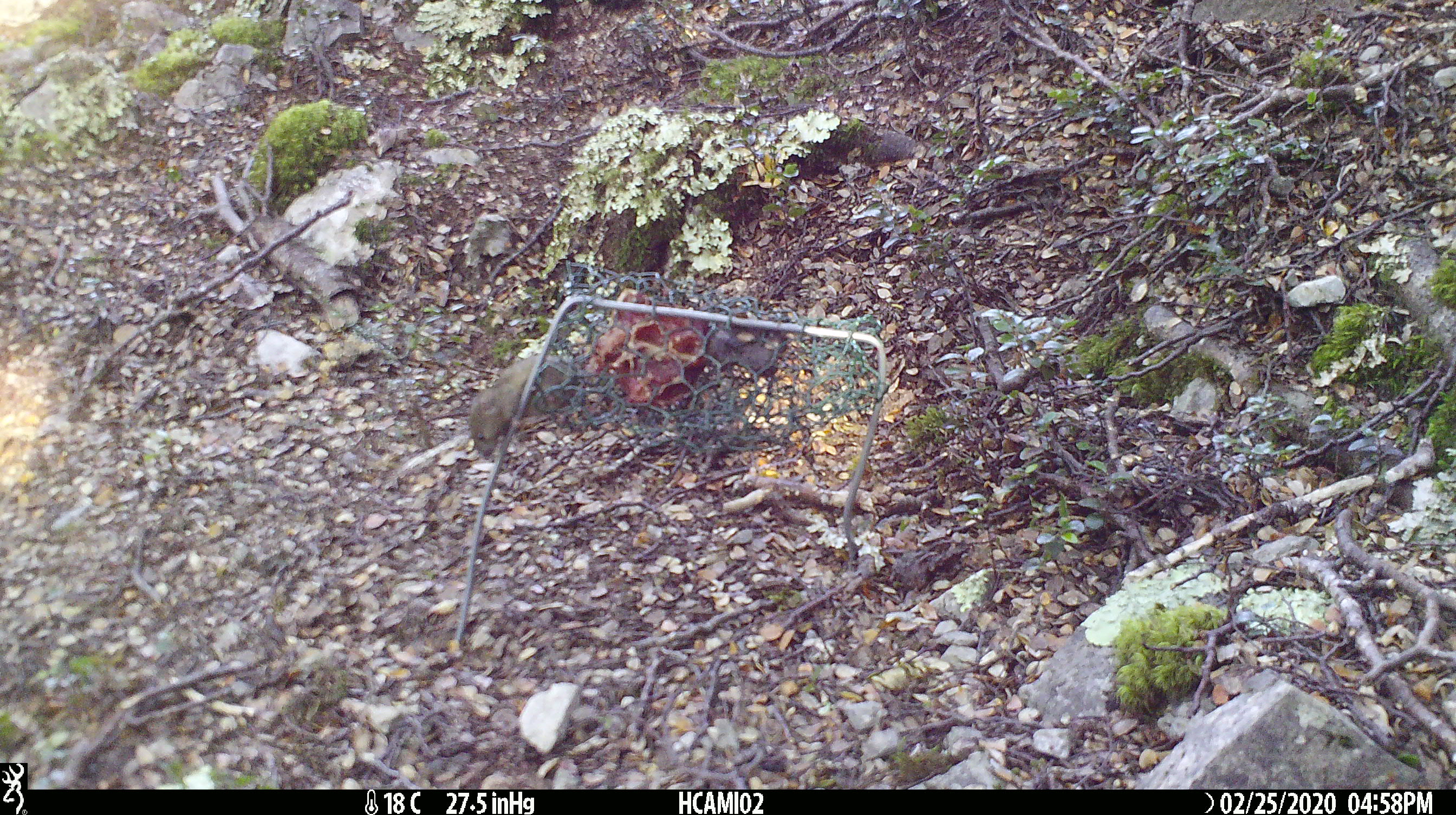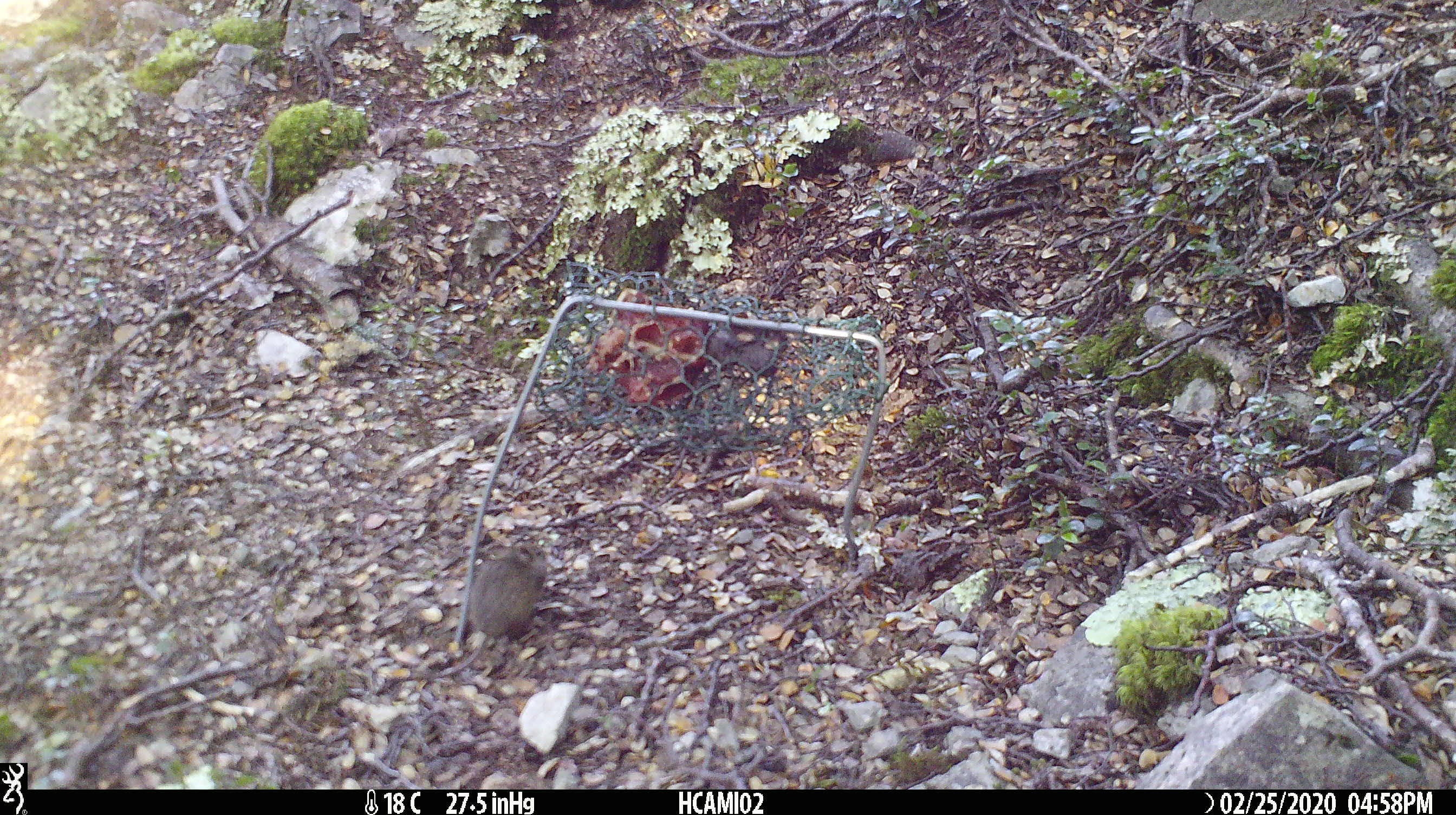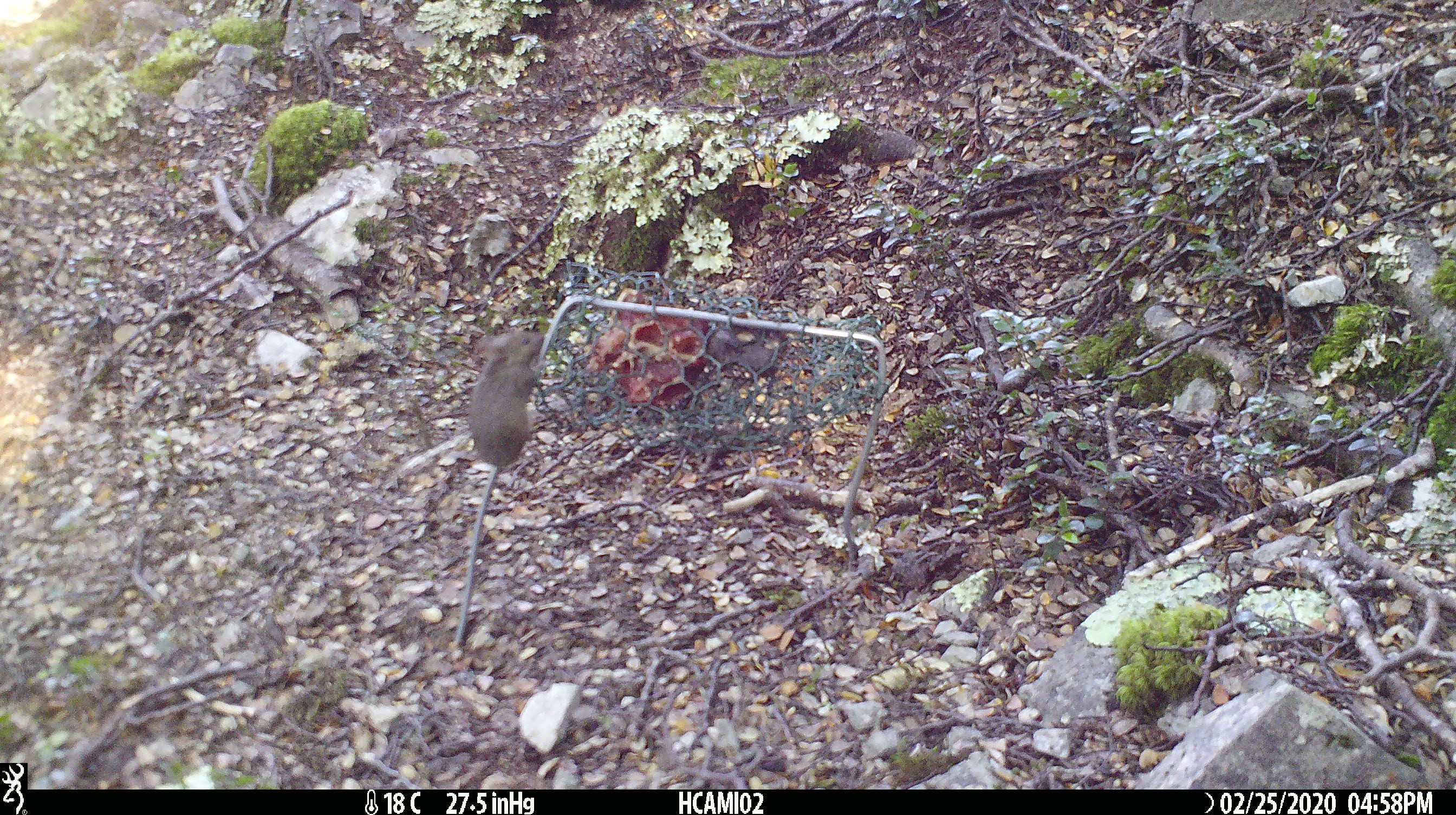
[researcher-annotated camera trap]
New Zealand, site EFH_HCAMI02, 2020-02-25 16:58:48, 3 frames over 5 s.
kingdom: Animalia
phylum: Chordata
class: Mammalia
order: Rodentia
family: Muridae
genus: Mus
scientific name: Mus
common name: mouse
Mouse (Mus).